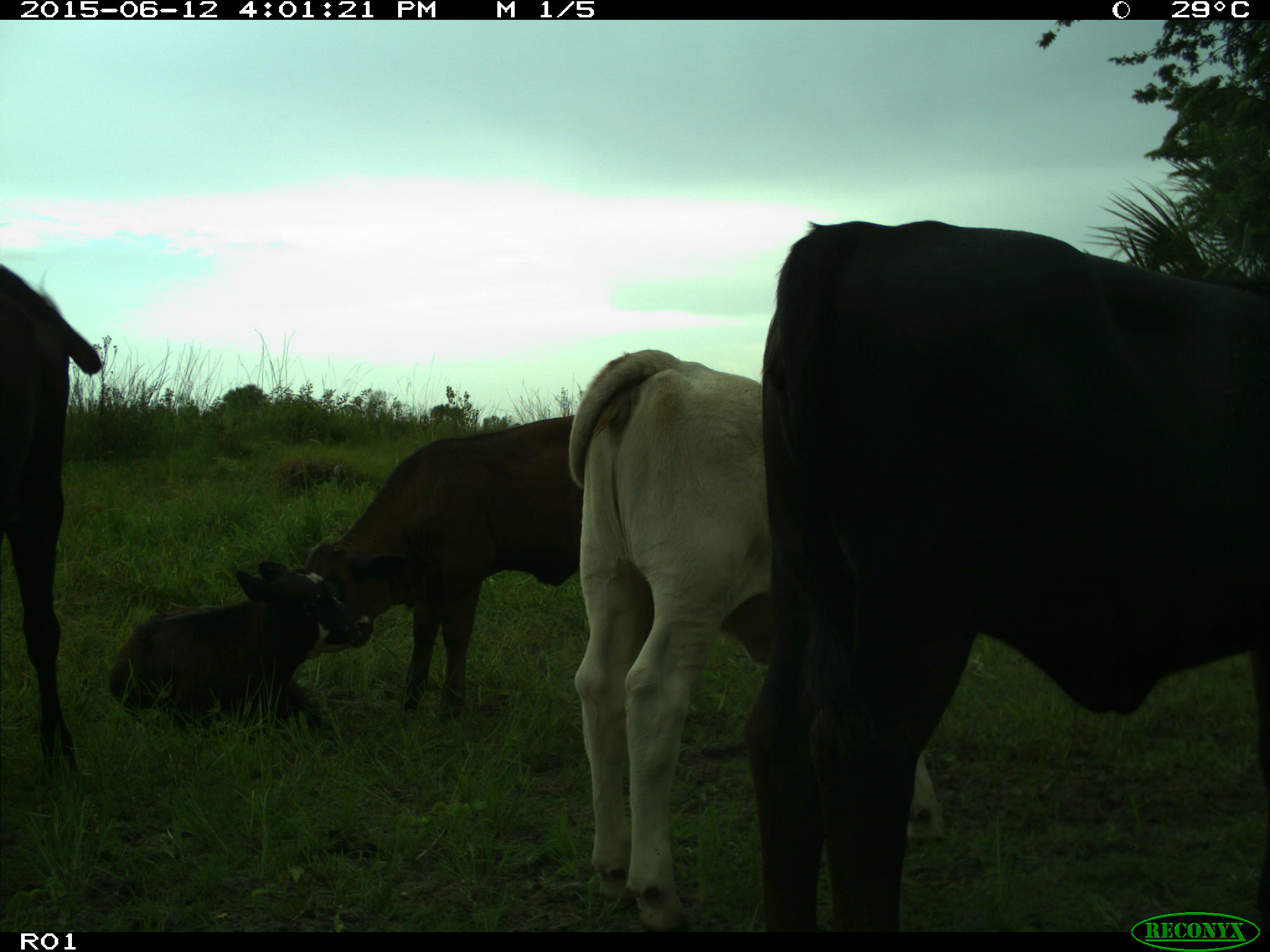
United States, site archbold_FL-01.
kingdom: Animalia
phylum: Chordata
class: Mammalia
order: Artiodactyla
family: Bovidae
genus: Bos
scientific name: Bos taurus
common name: domestic cow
Bos taurus (domestic cow).